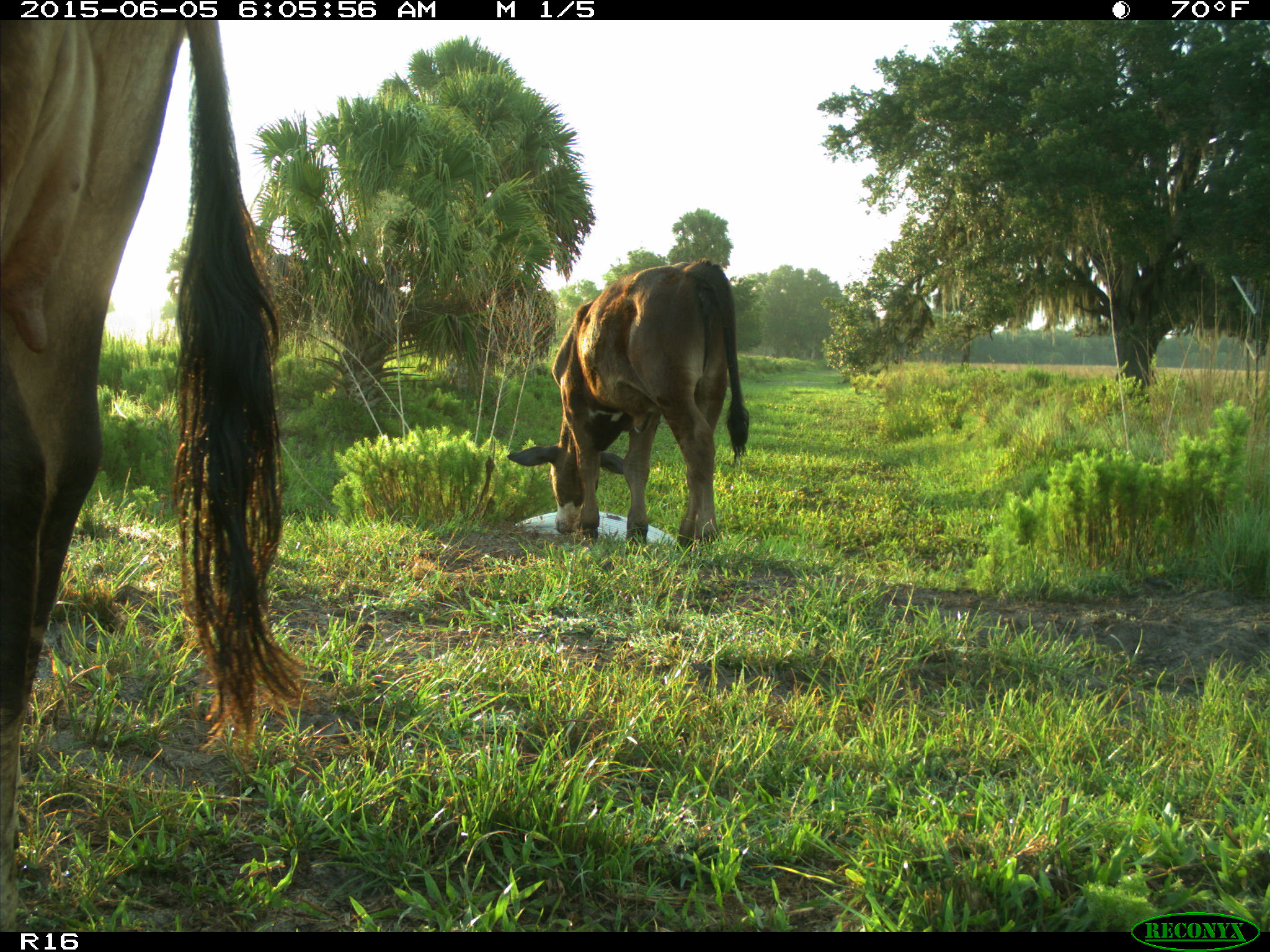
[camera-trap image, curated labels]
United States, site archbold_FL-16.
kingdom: Animalia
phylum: Chordata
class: Mammalia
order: Artiodactyla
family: Bovidae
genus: Bos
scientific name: Bos taurus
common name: domestic cow